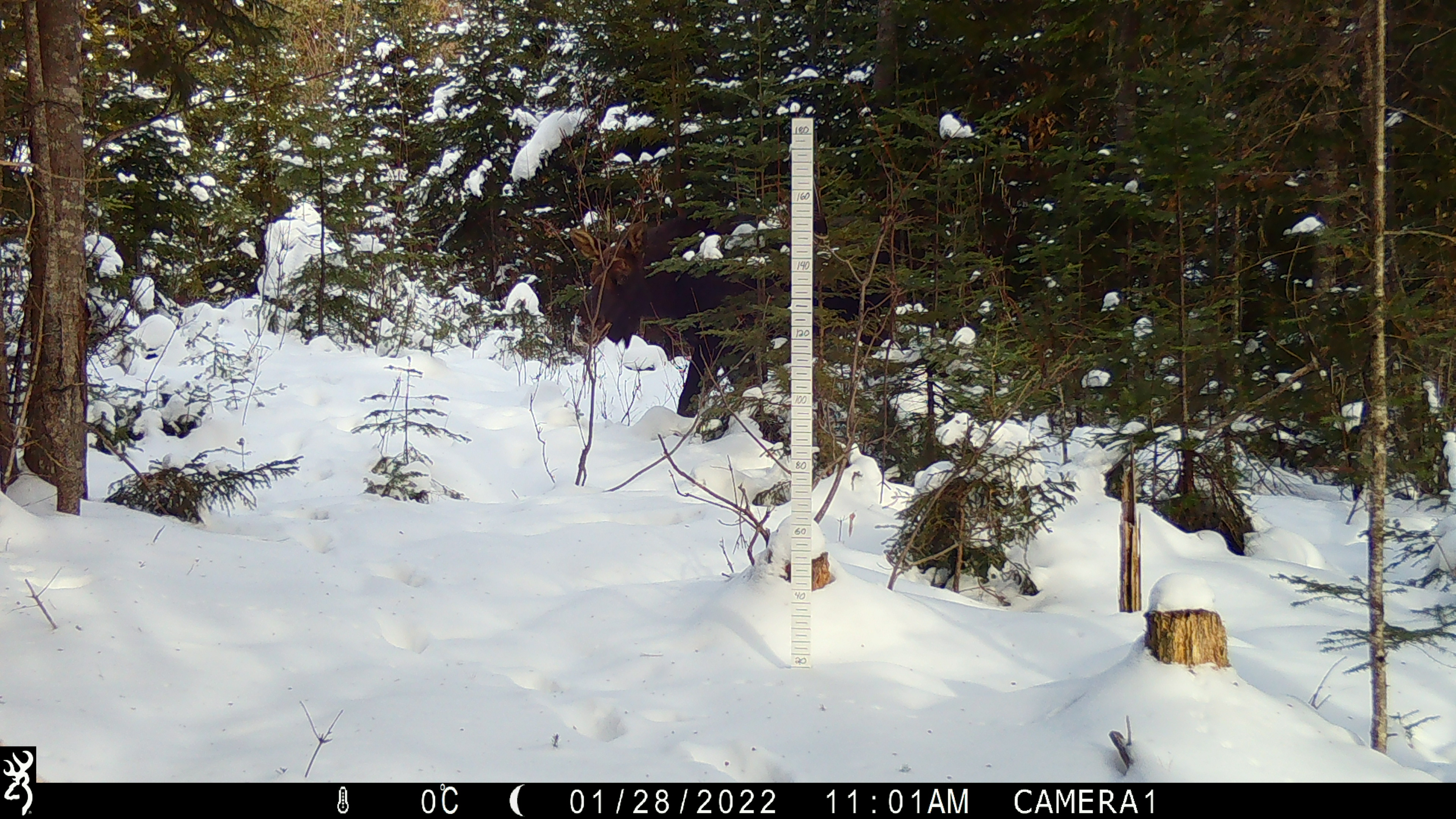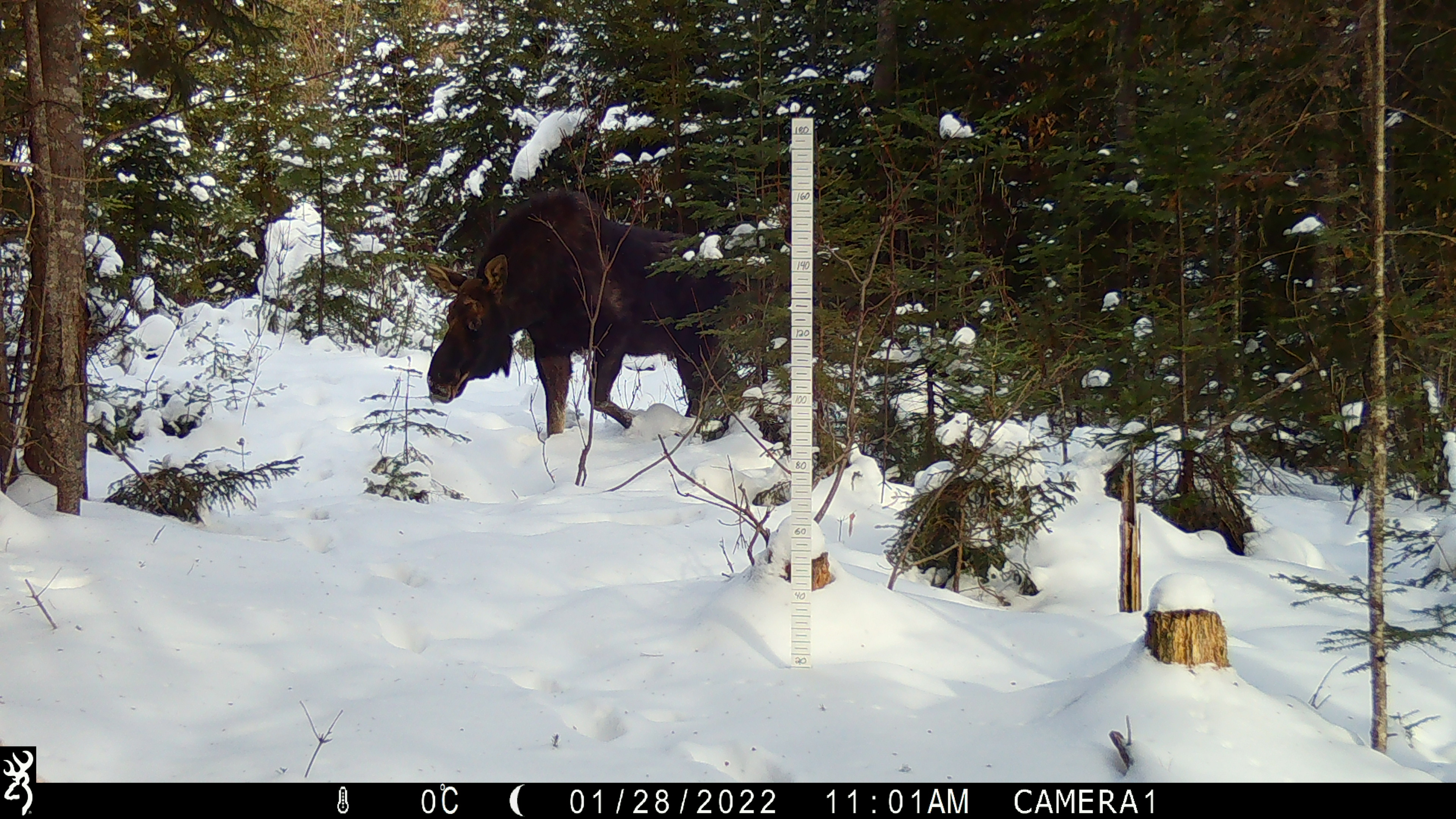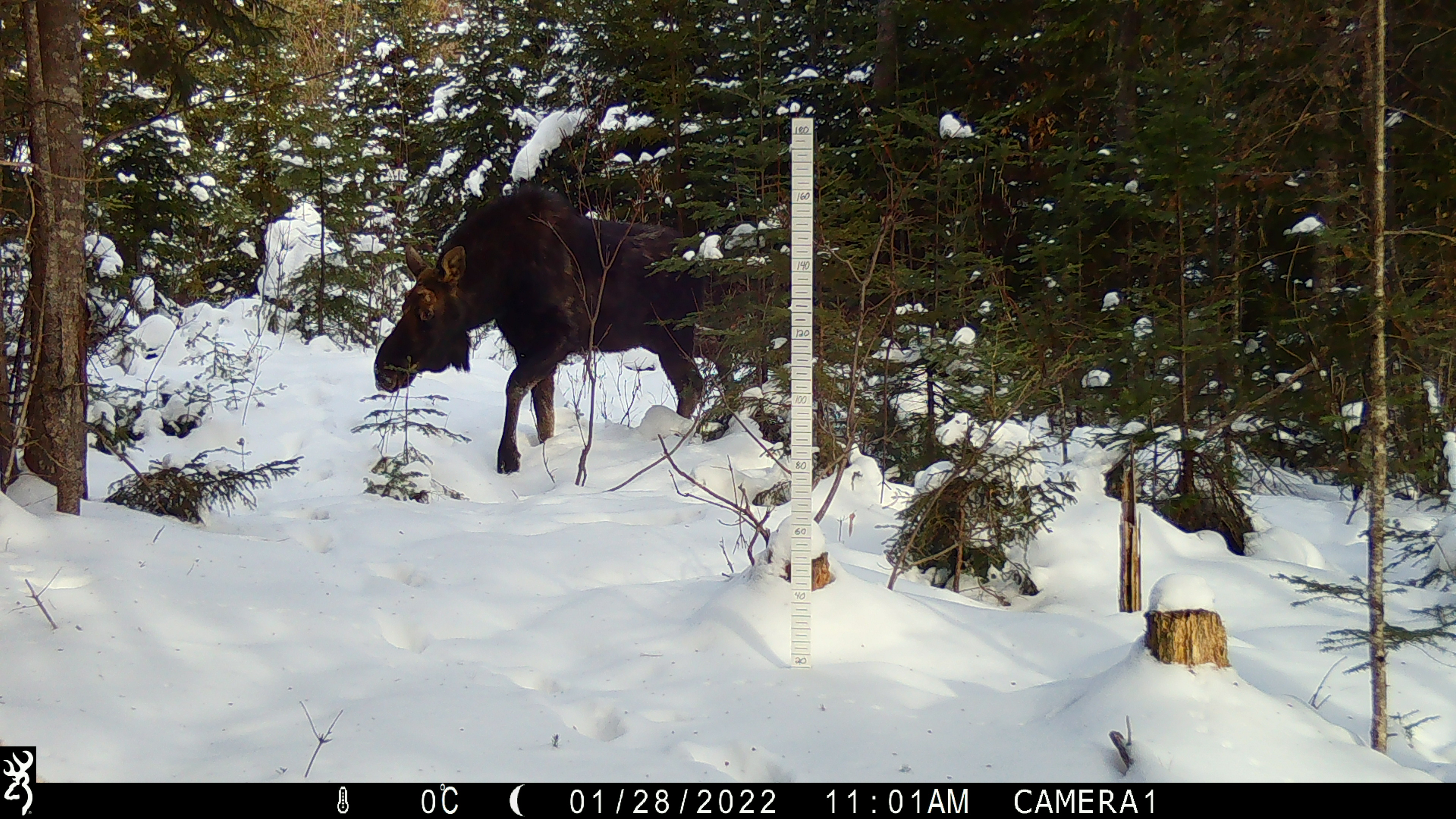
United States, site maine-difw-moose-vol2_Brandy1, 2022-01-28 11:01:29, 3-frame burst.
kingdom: Animalia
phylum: Chordata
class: Mammalia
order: Artiodactyla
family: Cervidae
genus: Alces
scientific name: Alces alces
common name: moose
Moose (Alces alces).